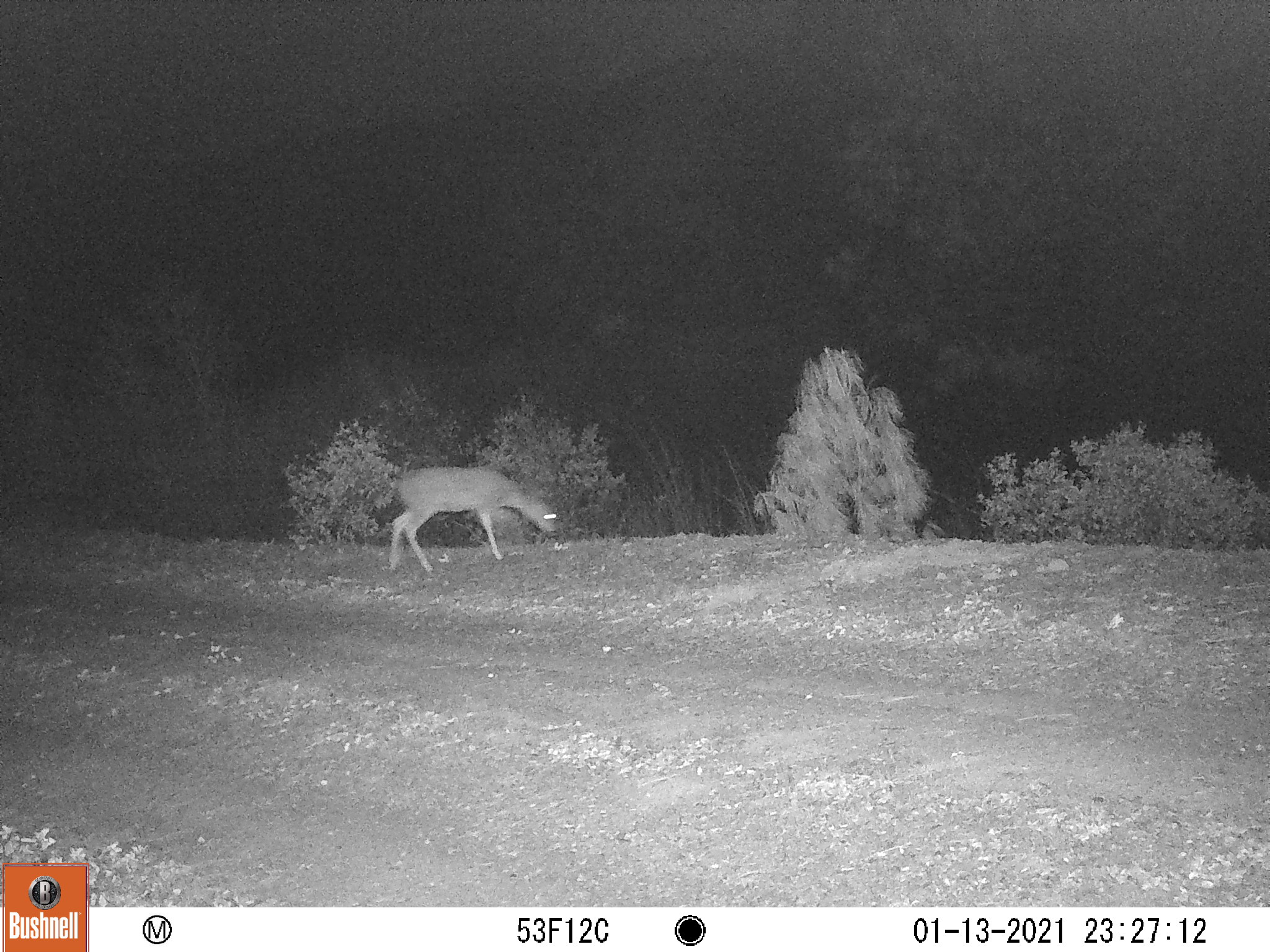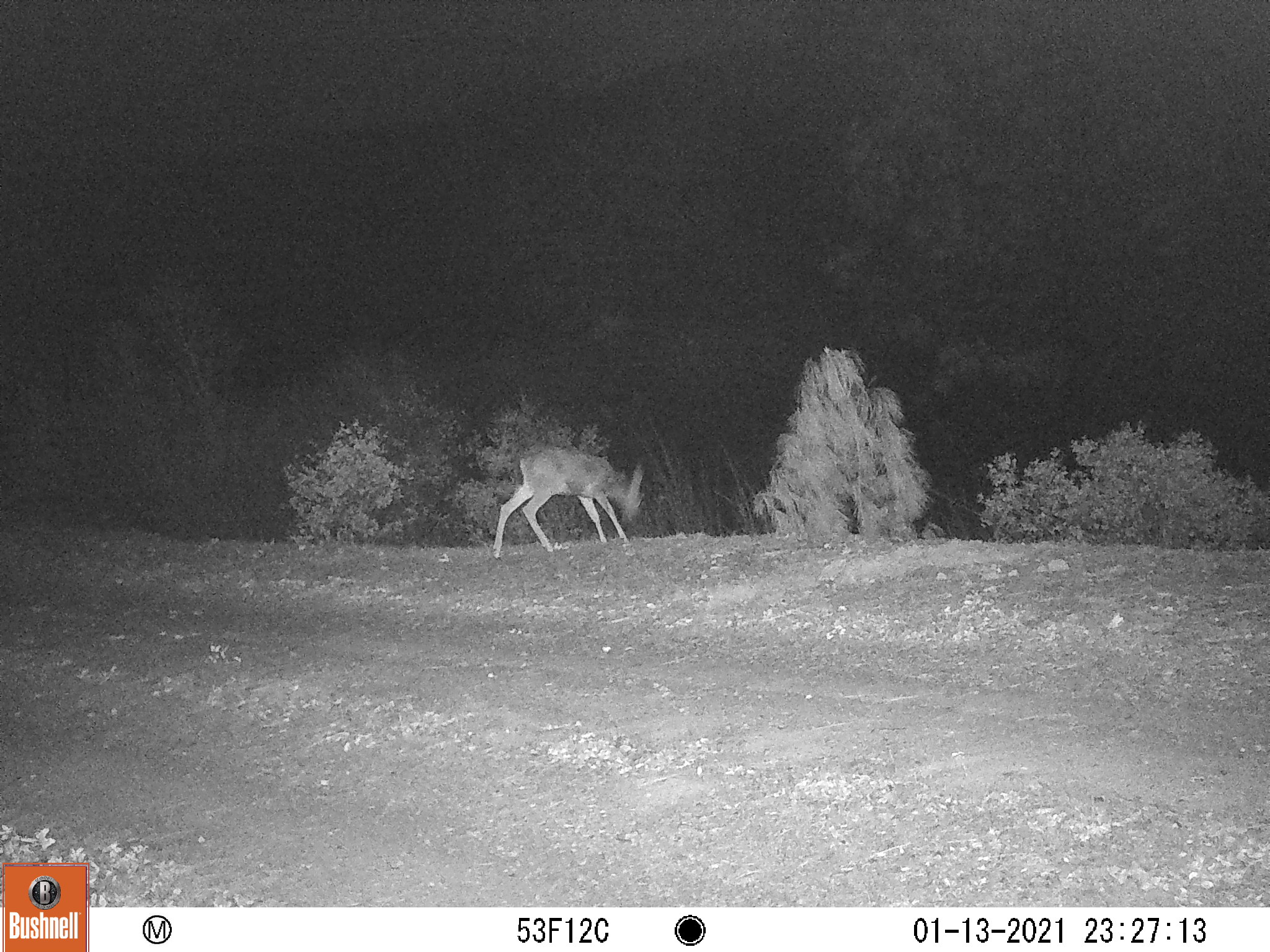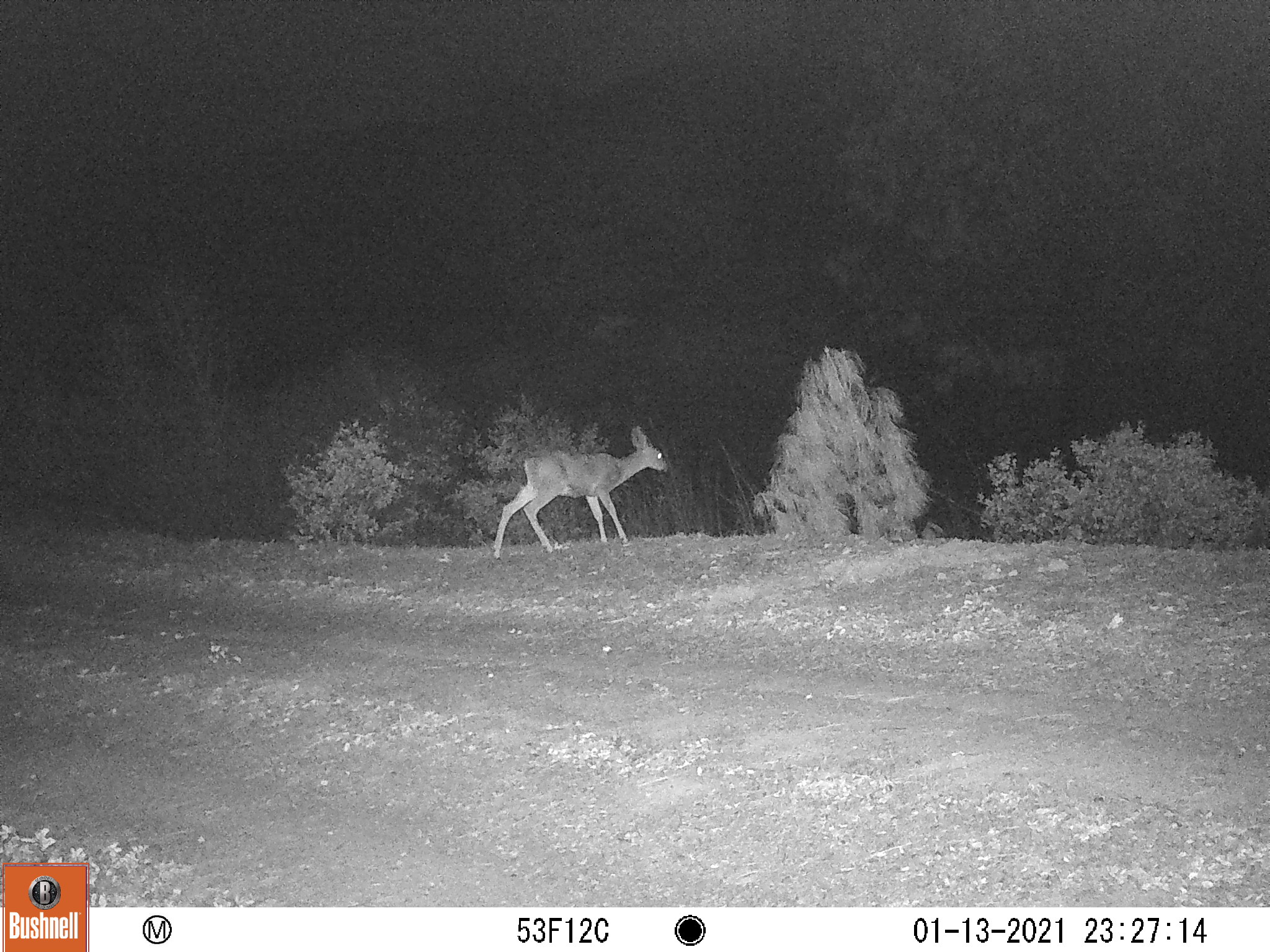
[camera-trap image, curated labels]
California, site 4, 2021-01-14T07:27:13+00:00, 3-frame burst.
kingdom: Animalia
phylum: Chordata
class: Mammalia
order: Artiodactyla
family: Cervidae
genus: Odocoileus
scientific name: Odocoileus hemionus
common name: mule deer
Mule deer (Odocoileus hemionus).